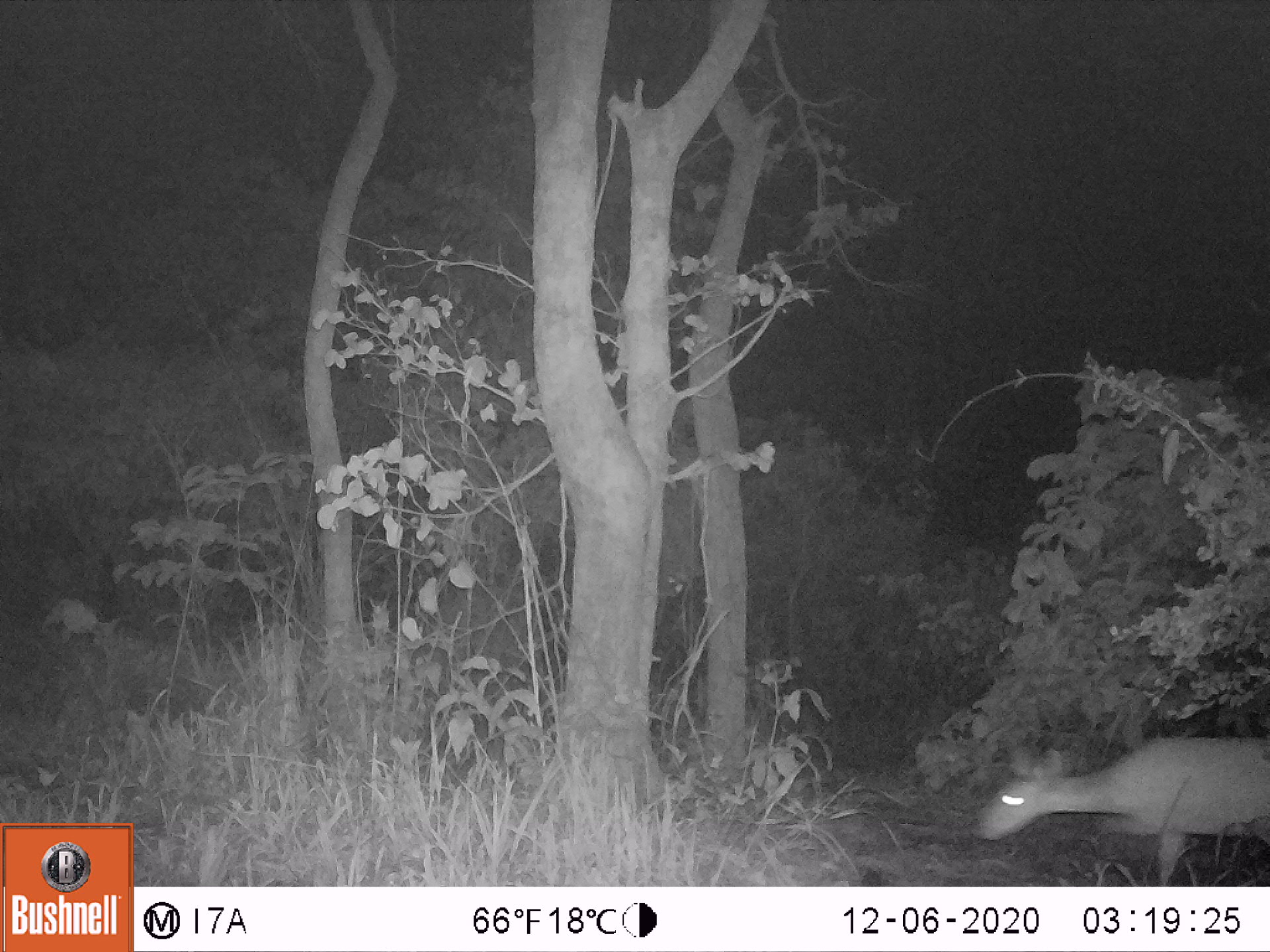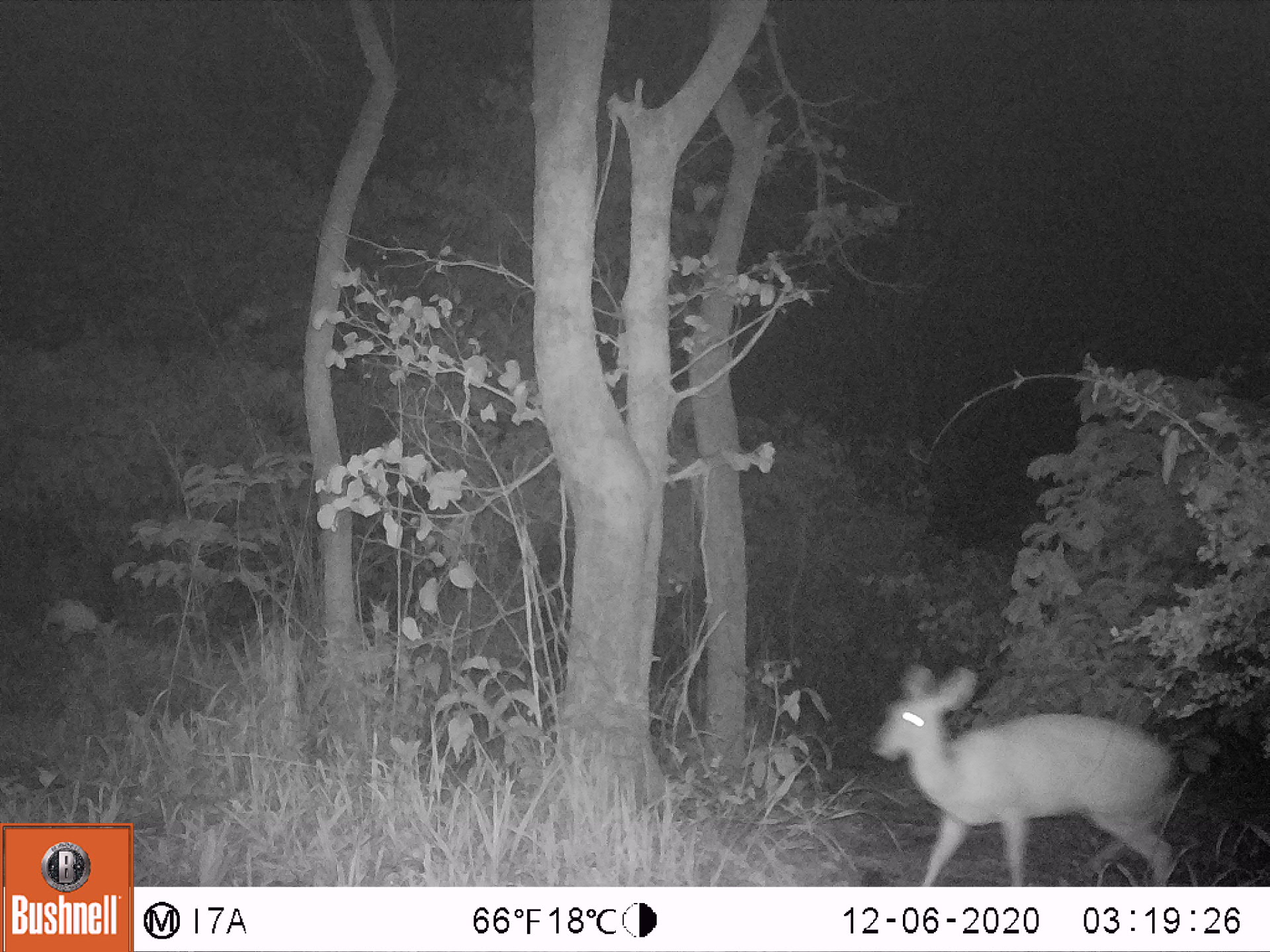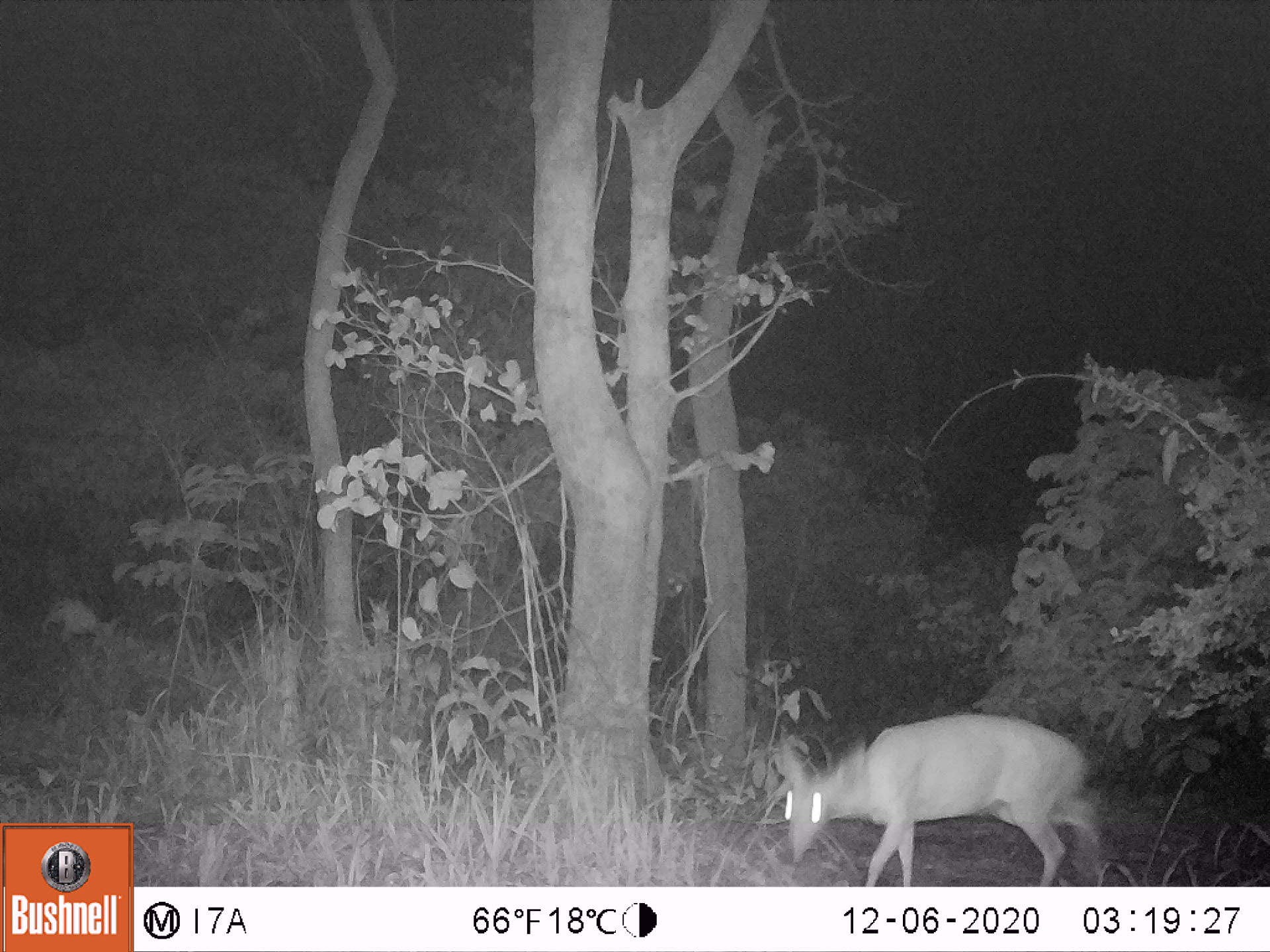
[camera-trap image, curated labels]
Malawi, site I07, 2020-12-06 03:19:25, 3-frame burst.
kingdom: Animalia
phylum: Chordata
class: Mammalia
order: Artiodactyla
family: Bovidae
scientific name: Antilopinae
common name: small antelope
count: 1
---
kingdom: Animalia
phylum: Chordata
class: Mammalia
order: Artiodactyla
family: Bovidae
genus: Tragelaphus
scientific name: Tragelaphus sylvaticus sylvaticus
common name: cape bushbuck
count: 1